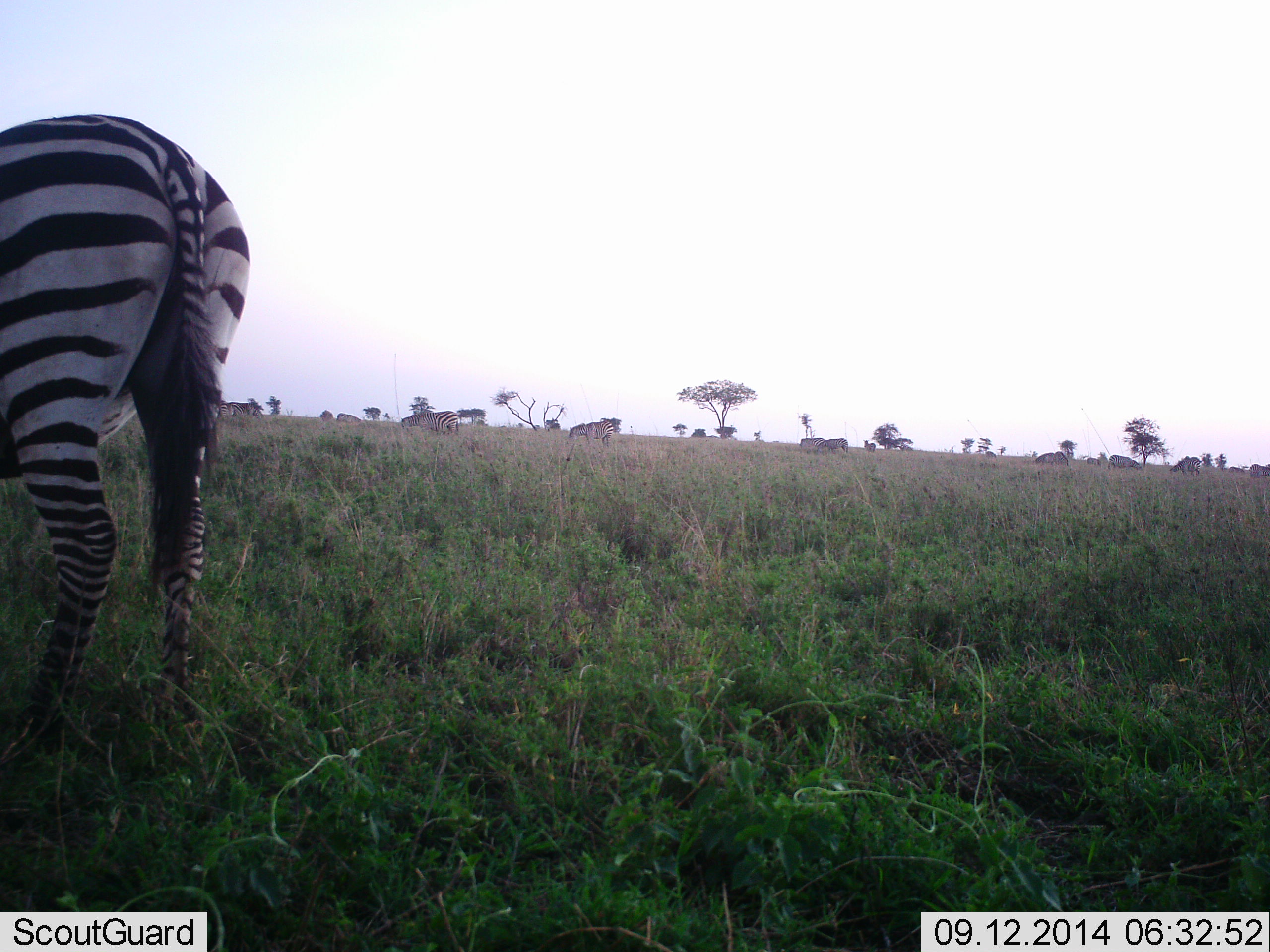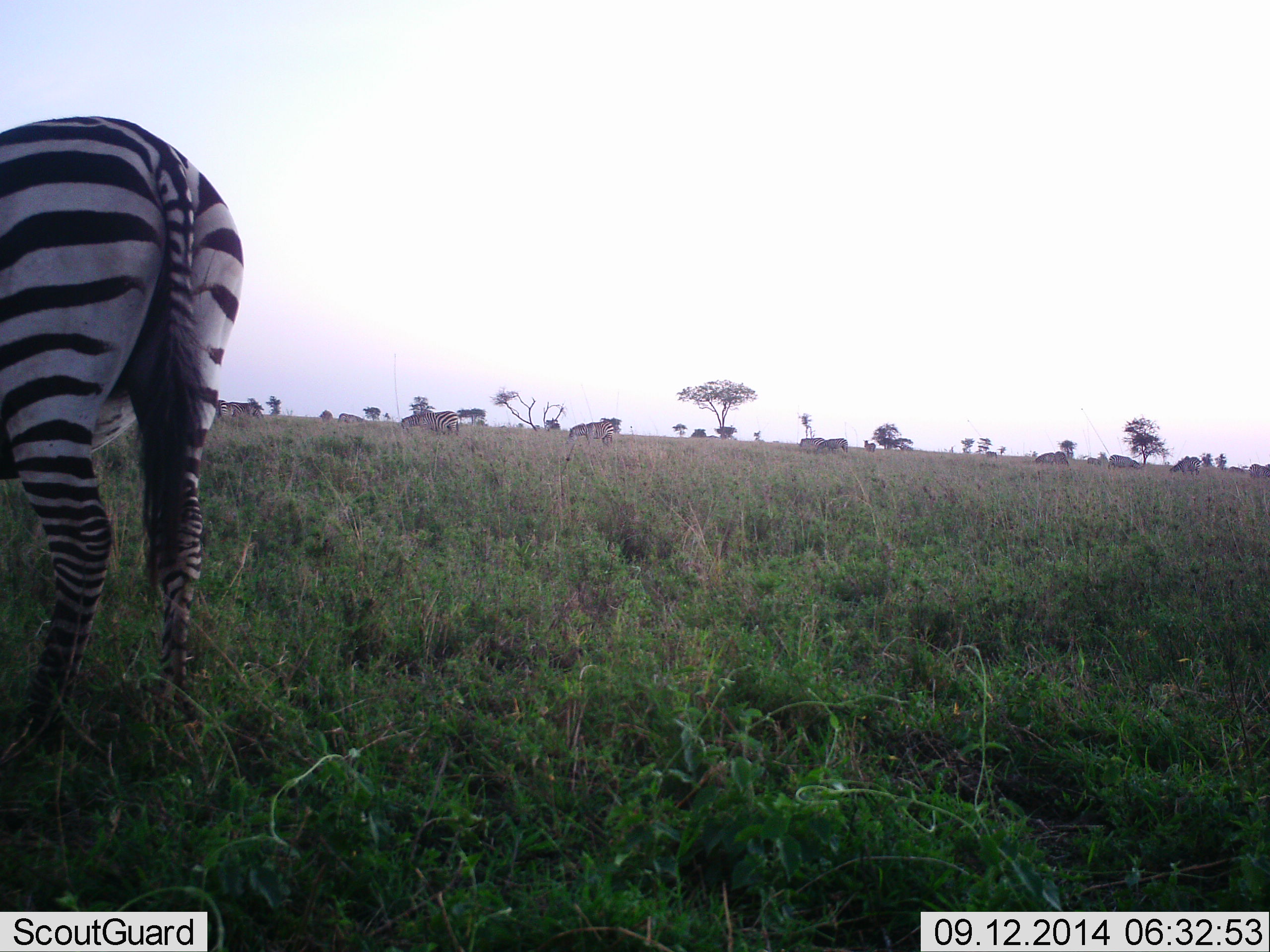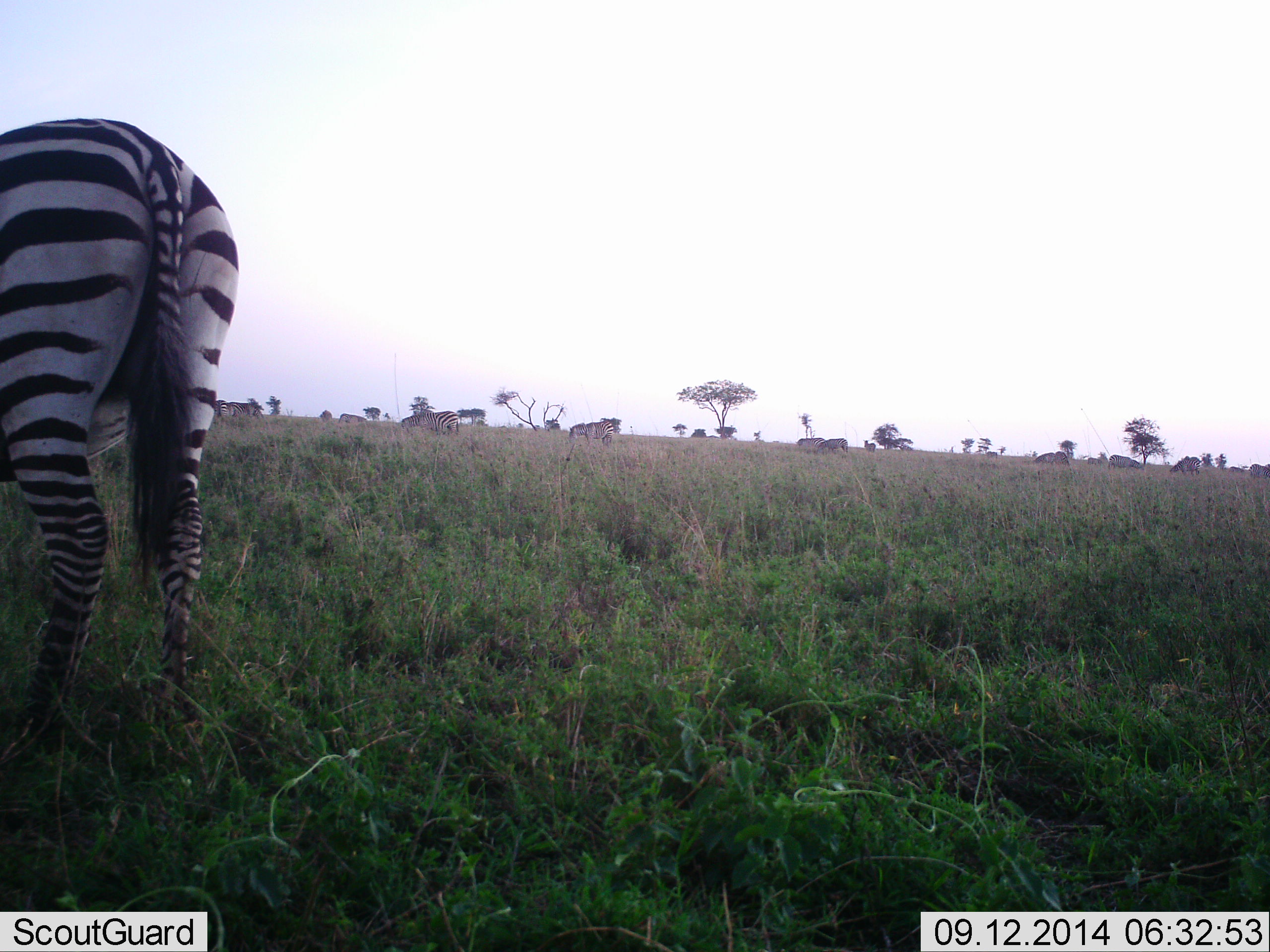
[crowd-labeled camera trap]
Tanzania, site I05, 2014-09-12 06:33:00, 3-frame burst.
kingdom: Animalia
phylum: Chordata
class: Mammalia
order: Perissodactyla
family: Equidae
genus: Equus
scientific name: Equus quagga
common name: plains zebra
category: zebra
Zebra (plains zebra) (Equus quagga), count 2. Behavior (volunteer vote fractions): standing 60%, resting 0%, moving 10%, interacting 0%. Young present (vote fraction): 0%. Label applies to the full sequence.